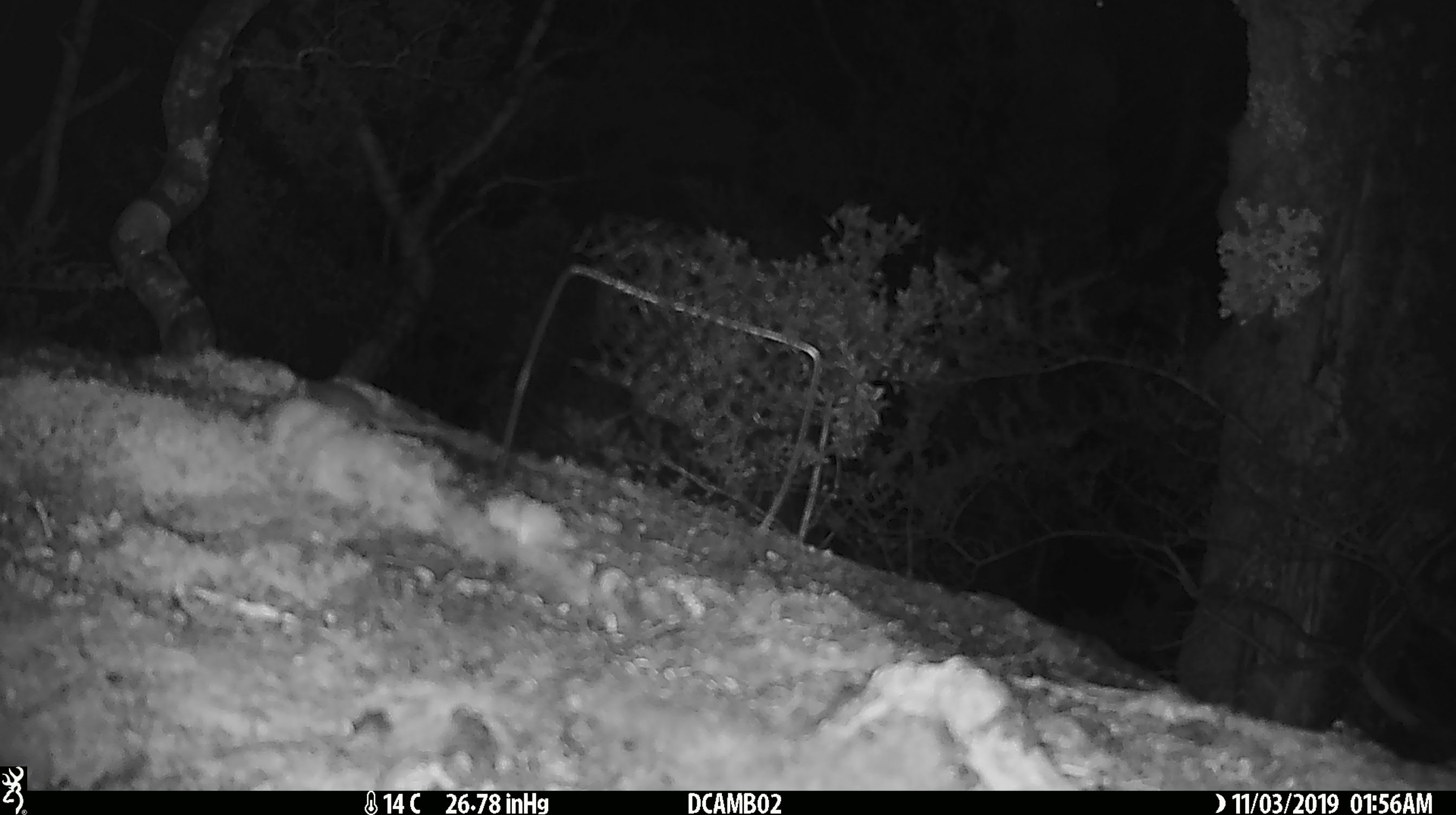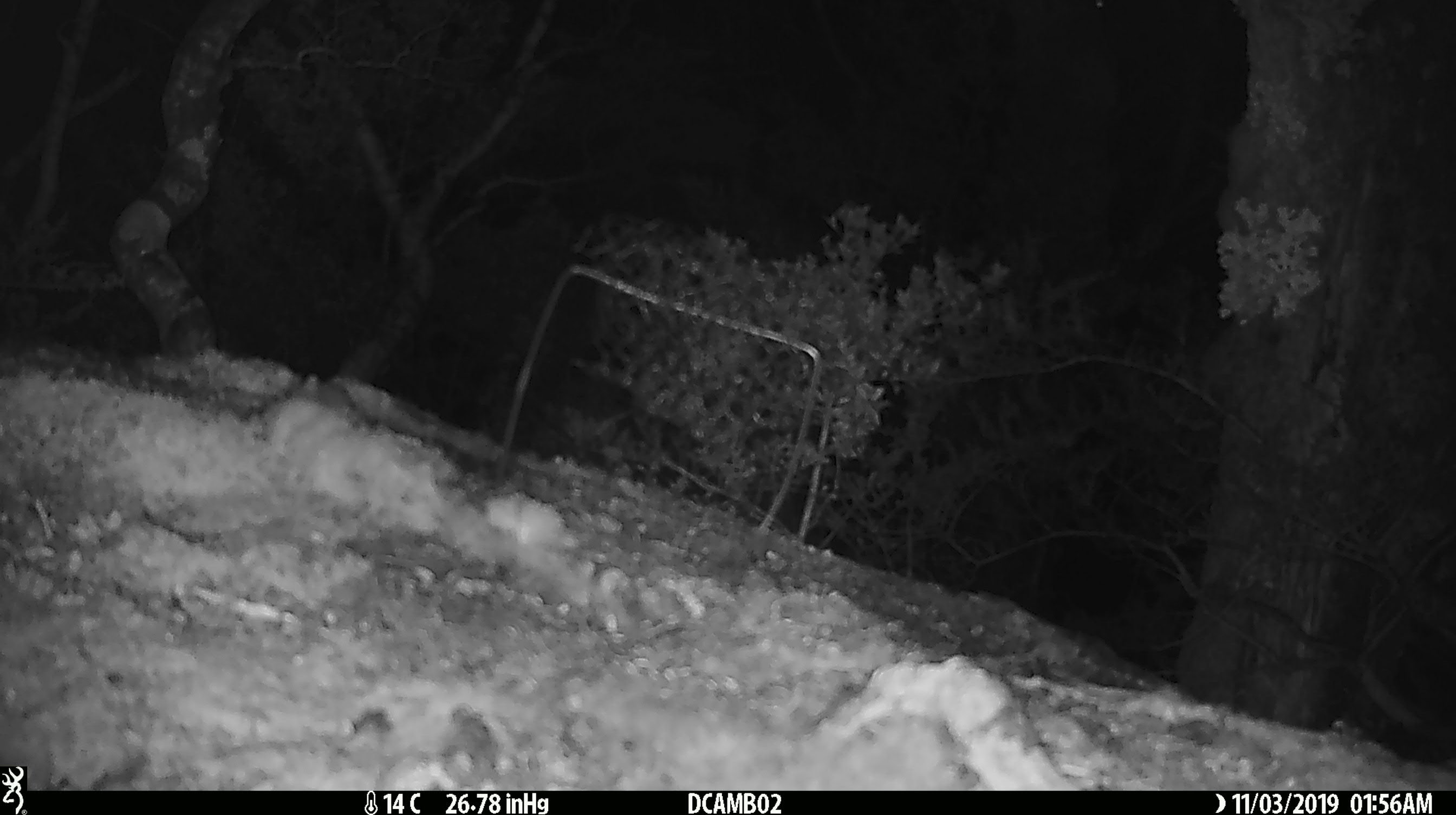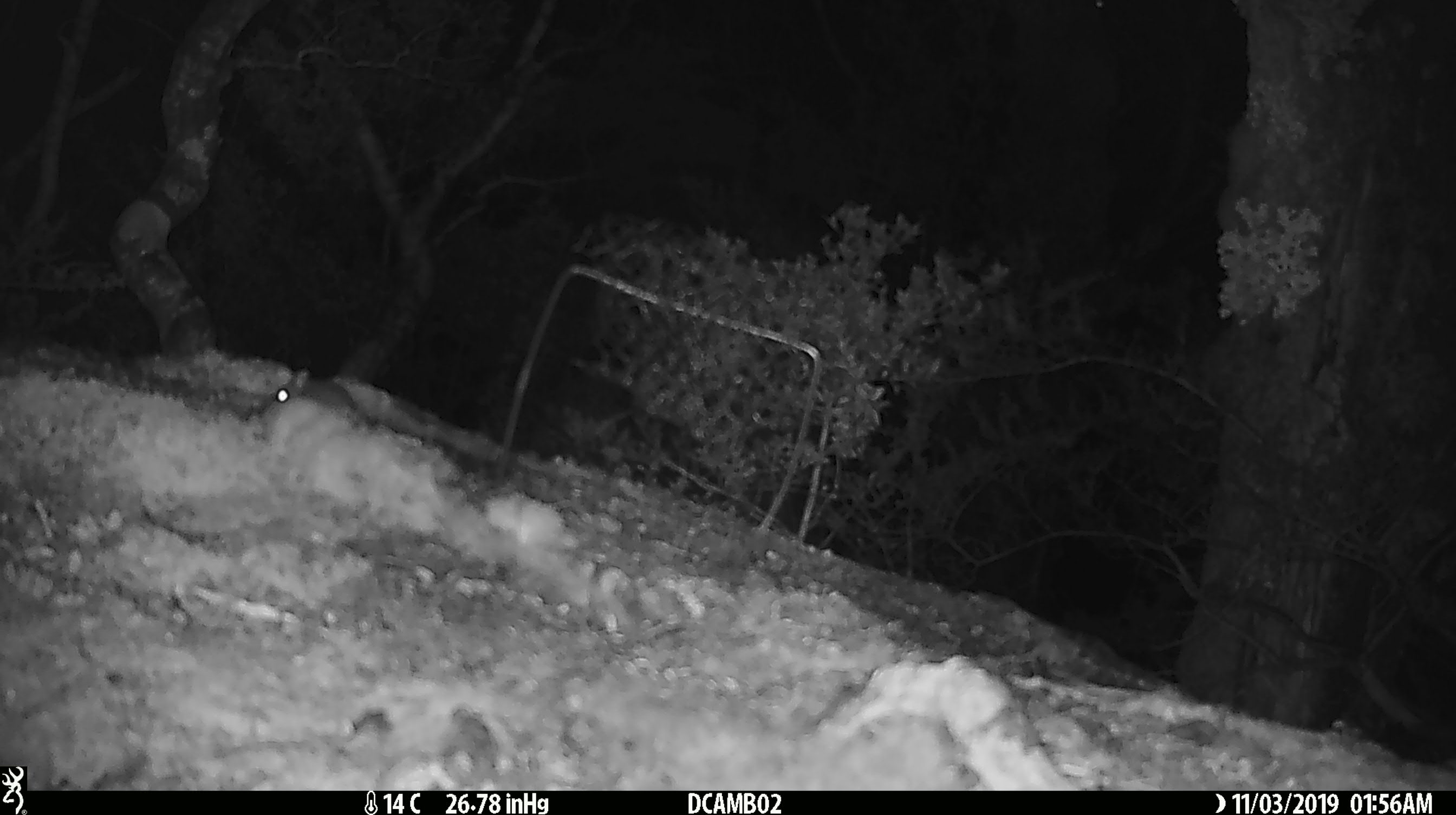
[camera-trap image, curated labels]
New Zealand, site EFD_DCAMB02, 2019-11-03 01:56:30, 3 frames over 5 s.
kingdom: Animalia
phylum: Chordata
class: Mammalia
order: Rodentia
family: Muridae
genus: Mus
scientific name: Mus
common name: mouse